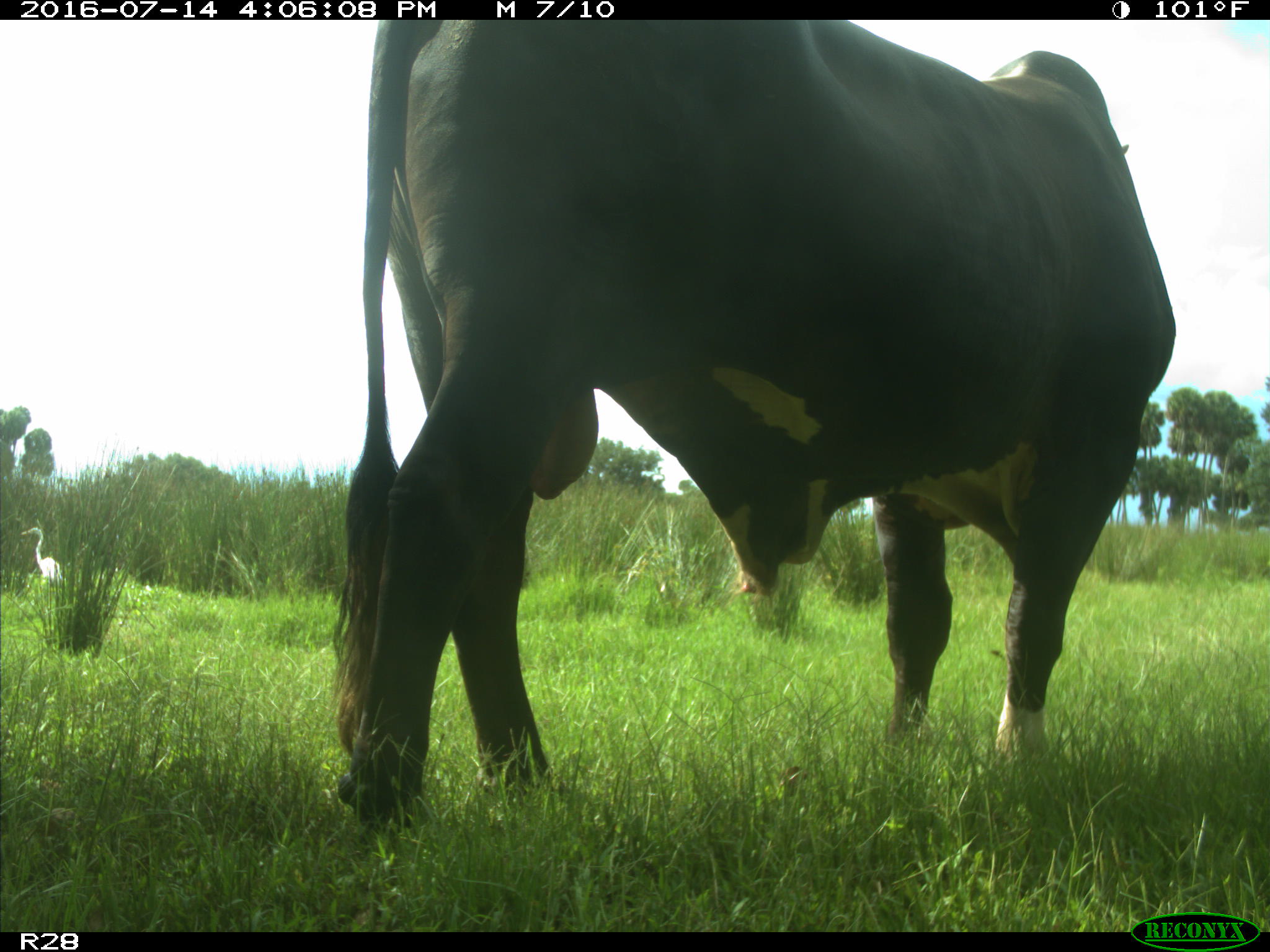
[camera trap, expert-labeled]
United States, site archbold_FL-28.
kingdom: Animalia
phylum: Chordata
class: Mammalia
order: Artiodactyla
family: Bovidae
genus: Bos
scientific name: Bos taurus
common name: domestic cow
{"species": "Bos taurus (domestic cow)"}